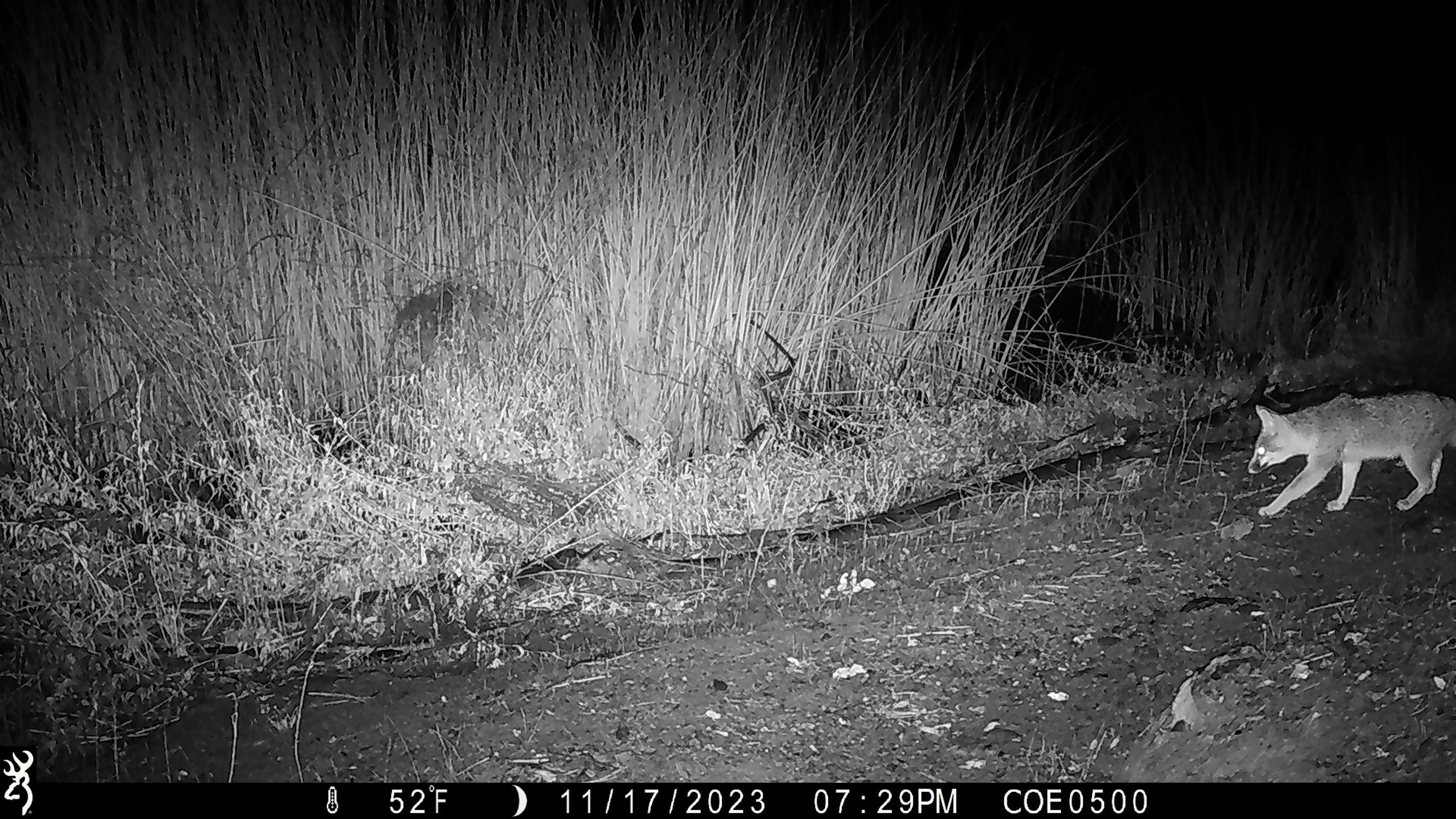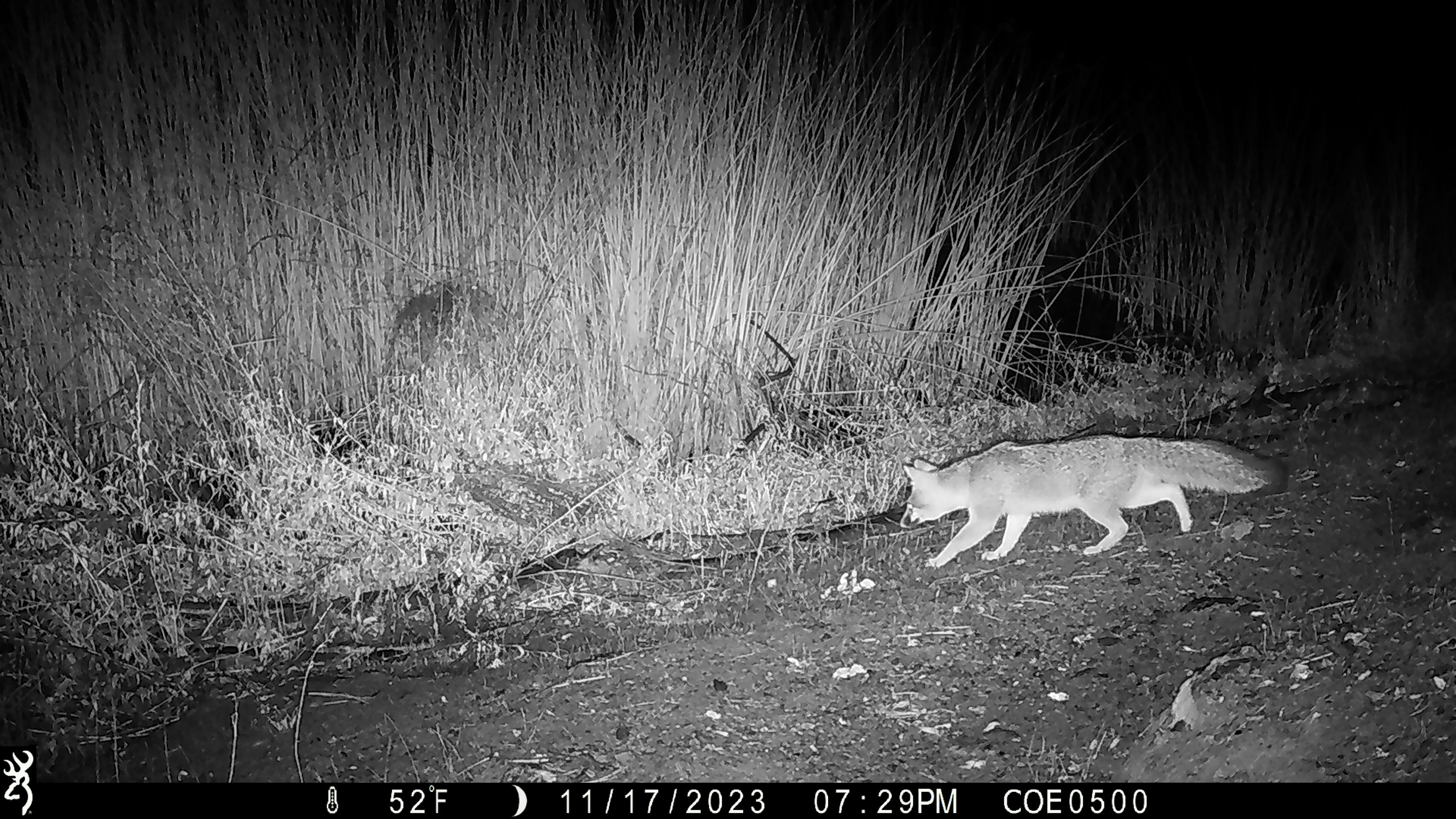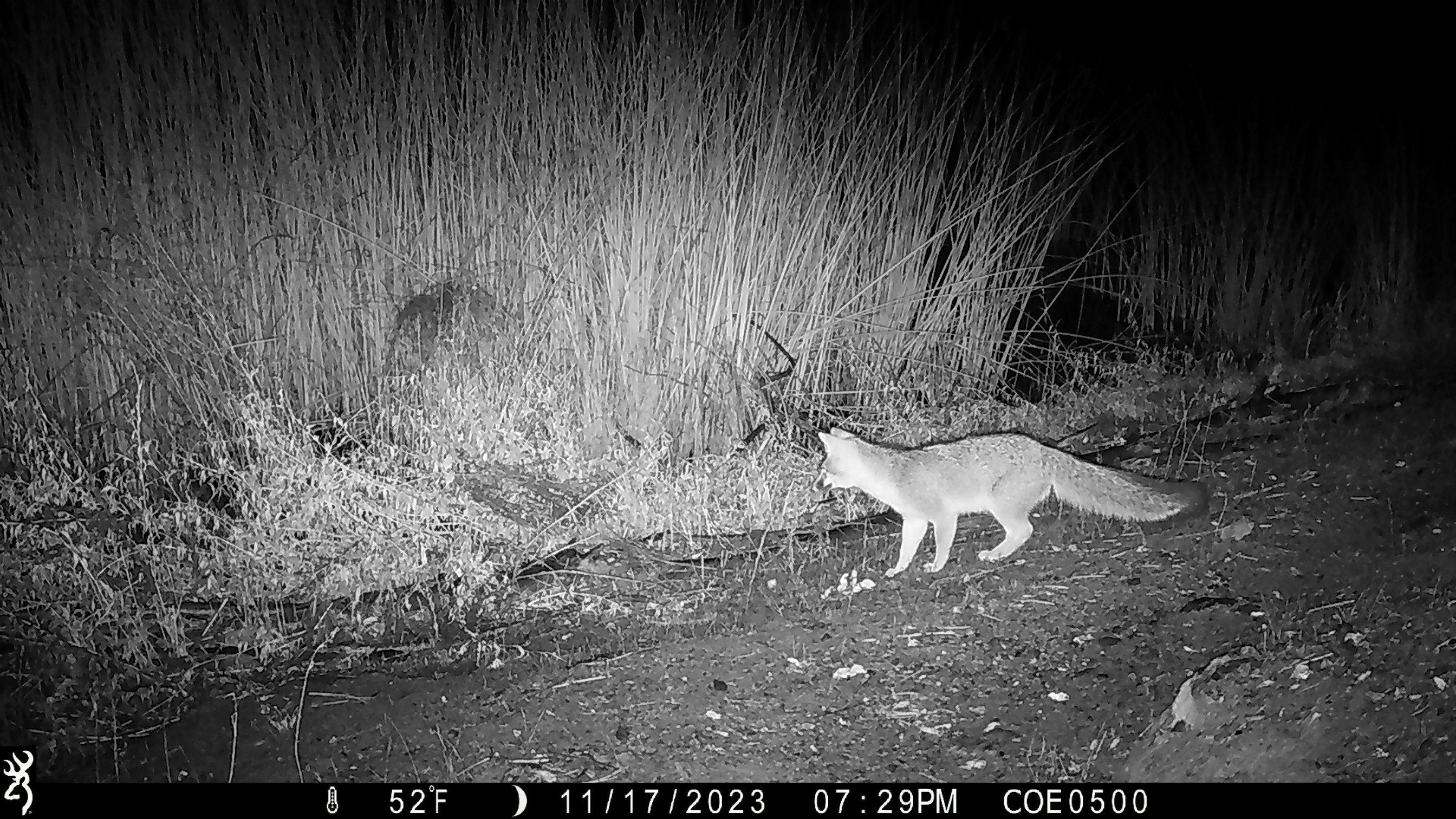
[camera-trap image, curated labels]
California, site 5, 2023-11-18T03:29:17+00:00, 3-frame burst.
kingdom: Animalia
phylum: Chordata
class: Mammalia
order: Carnivora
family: Canidae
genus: Urocyon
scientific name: Urocyon cinereoargenteus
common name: gray fox